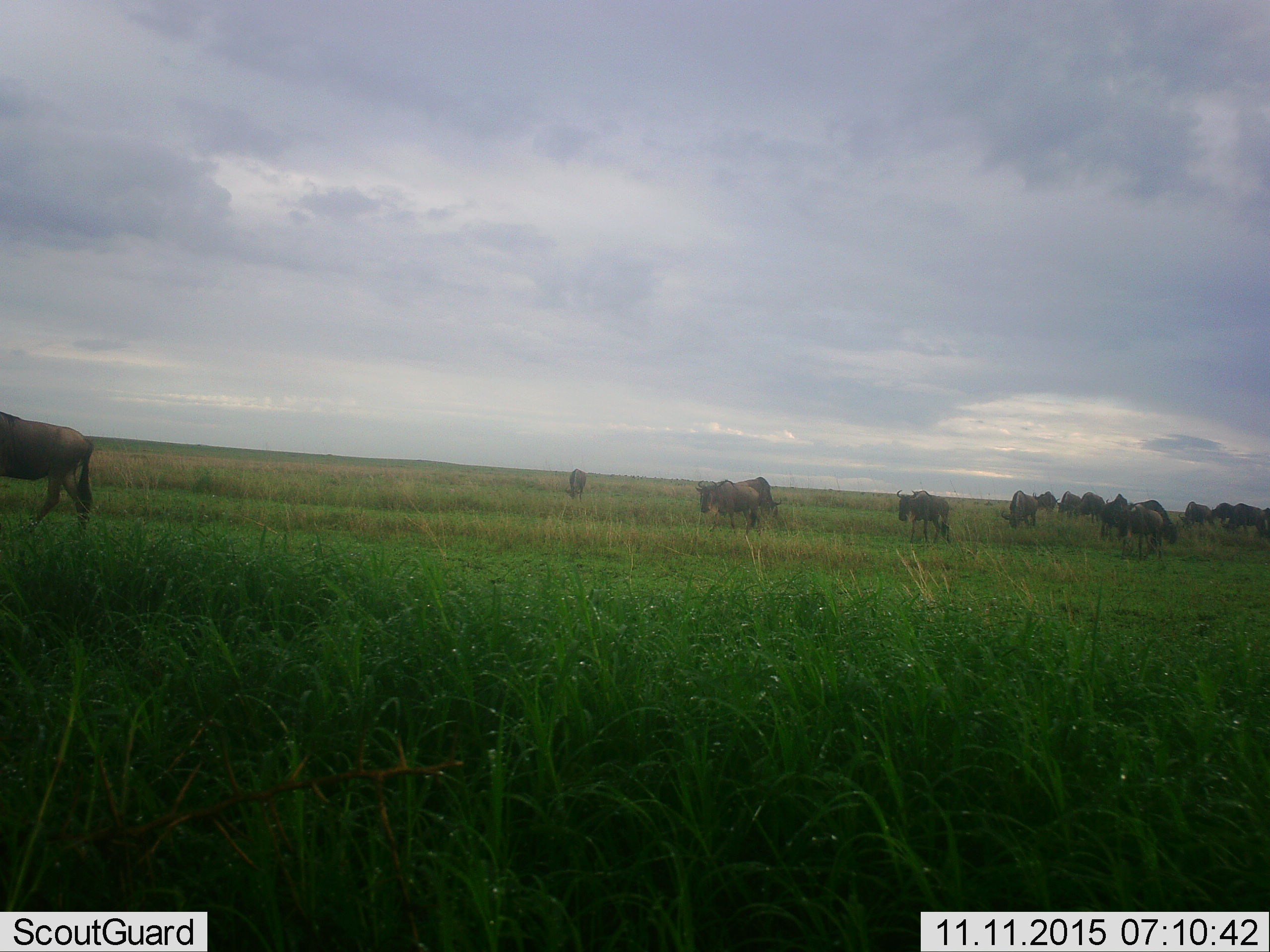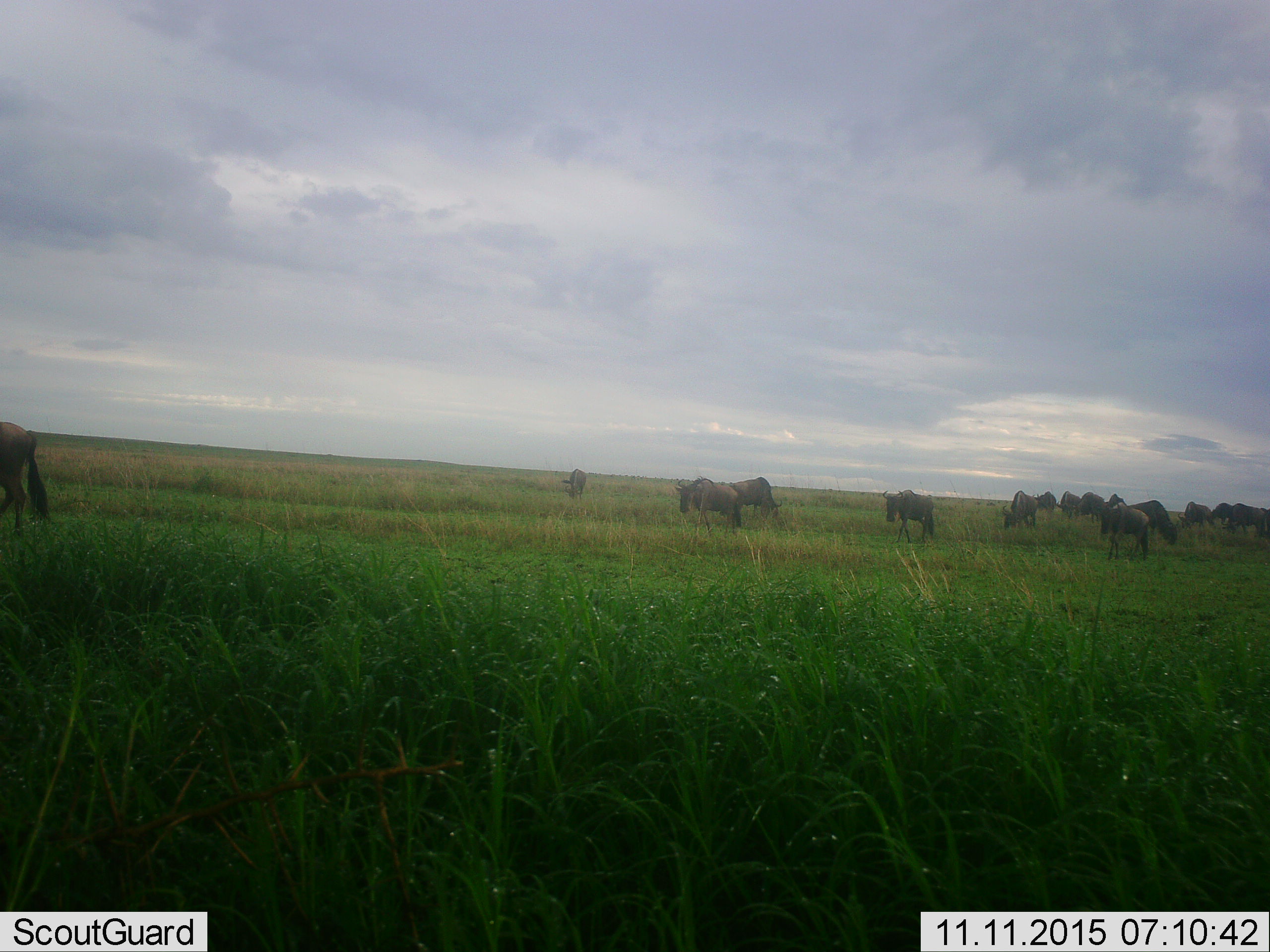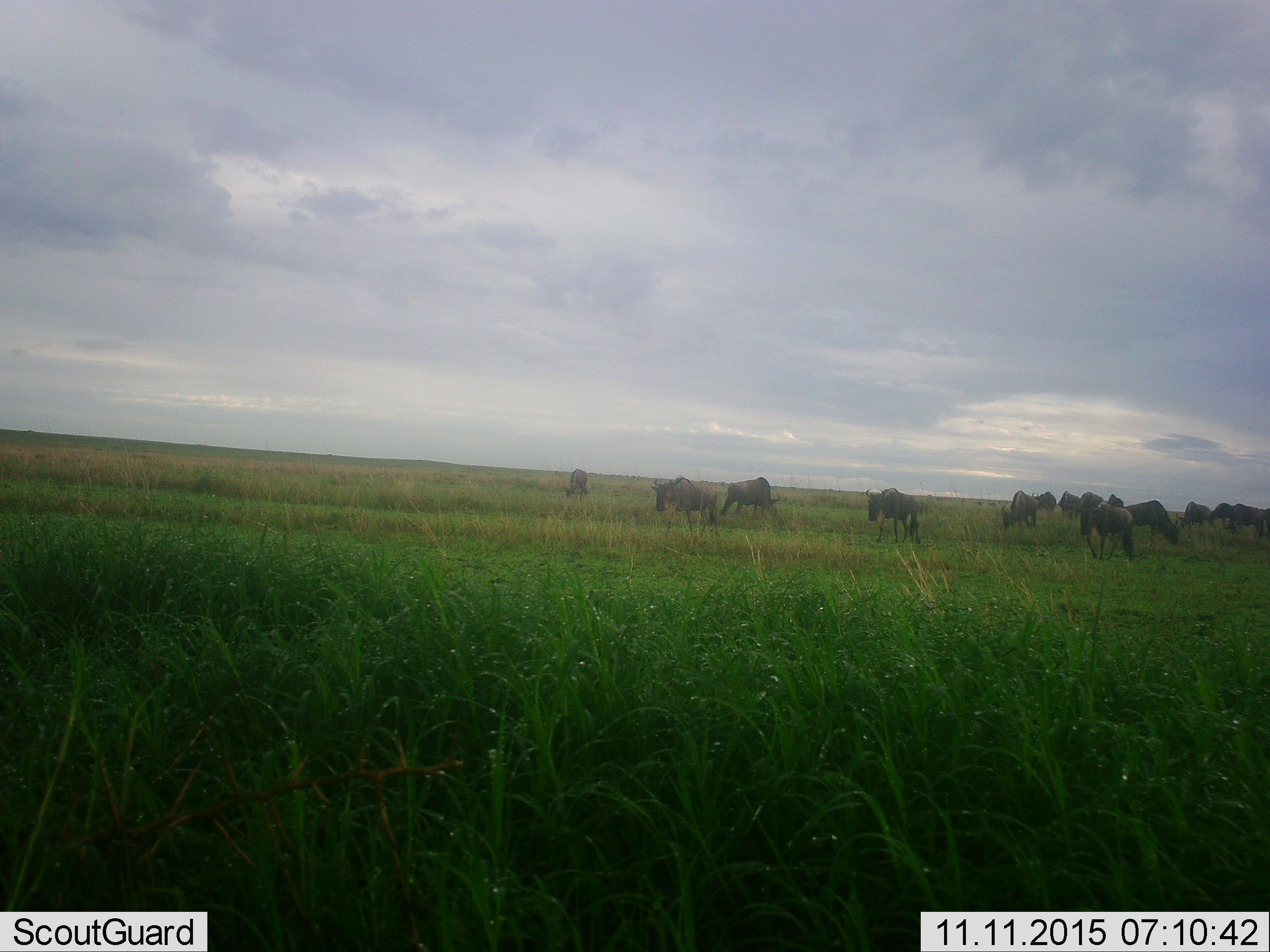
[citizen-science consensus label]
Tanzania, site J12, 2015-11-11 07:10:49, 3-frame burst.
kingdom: Animalia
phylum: Chordata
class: Mammalia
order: Artiodactyla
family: Bovidae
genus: Connochaetes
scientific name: Connochaetes taurinus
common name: blue wildebeest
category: wildebeest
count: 11-50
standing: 62%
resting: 0%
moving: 62%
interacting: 0%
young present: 0%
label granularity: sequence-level